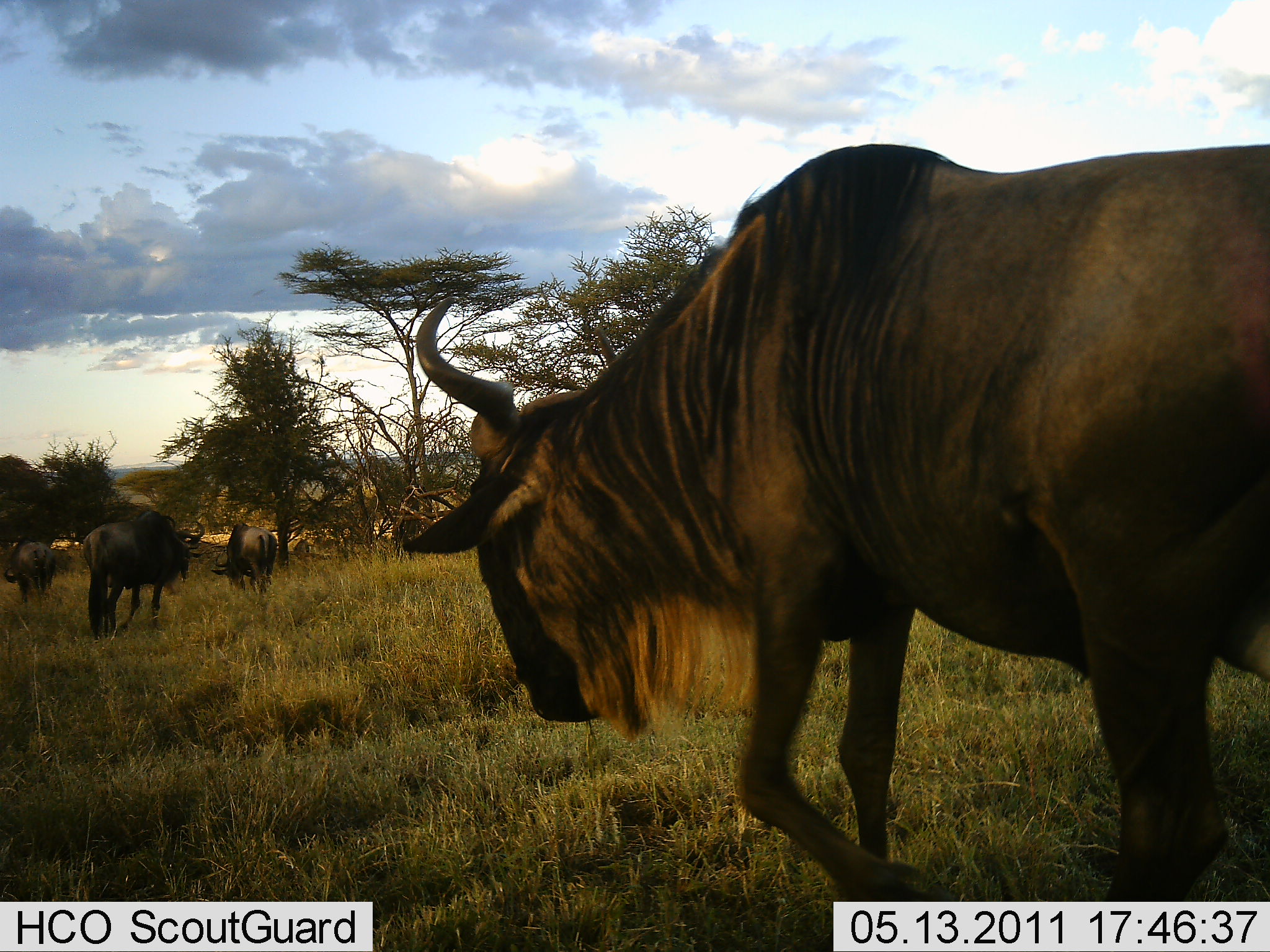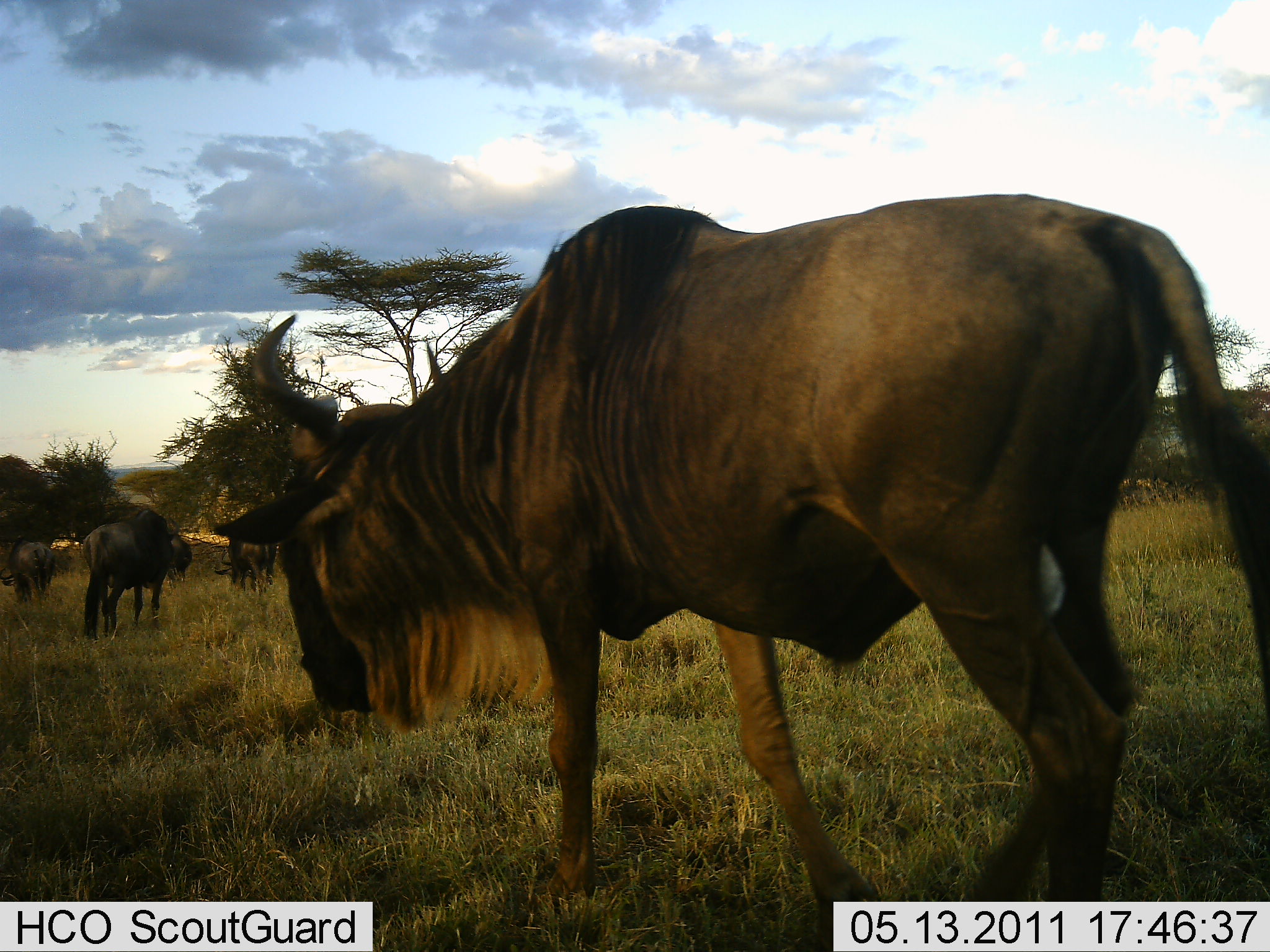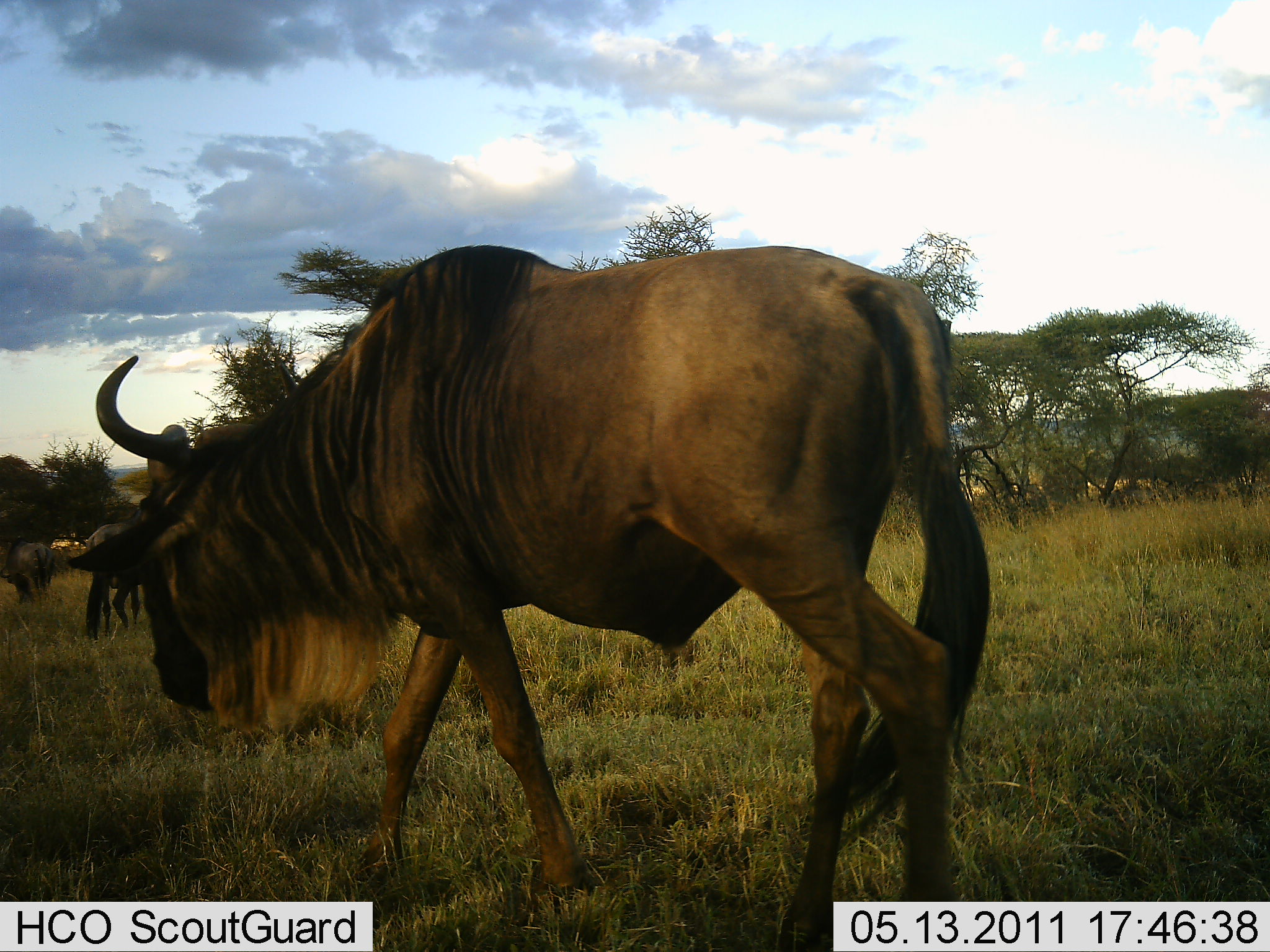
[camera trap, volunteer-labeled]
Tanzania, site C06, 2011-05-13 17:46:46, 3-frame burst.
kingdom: Animalia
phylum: Chordata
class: Mammalia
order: Artiodactyla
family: Bovidae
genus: Connochaetes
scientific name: Connochaetes taurinus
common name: blue wildebeest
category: wildebeest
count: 4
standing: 9%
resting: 0%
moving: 82%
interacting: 0%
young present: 0%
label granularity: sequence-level